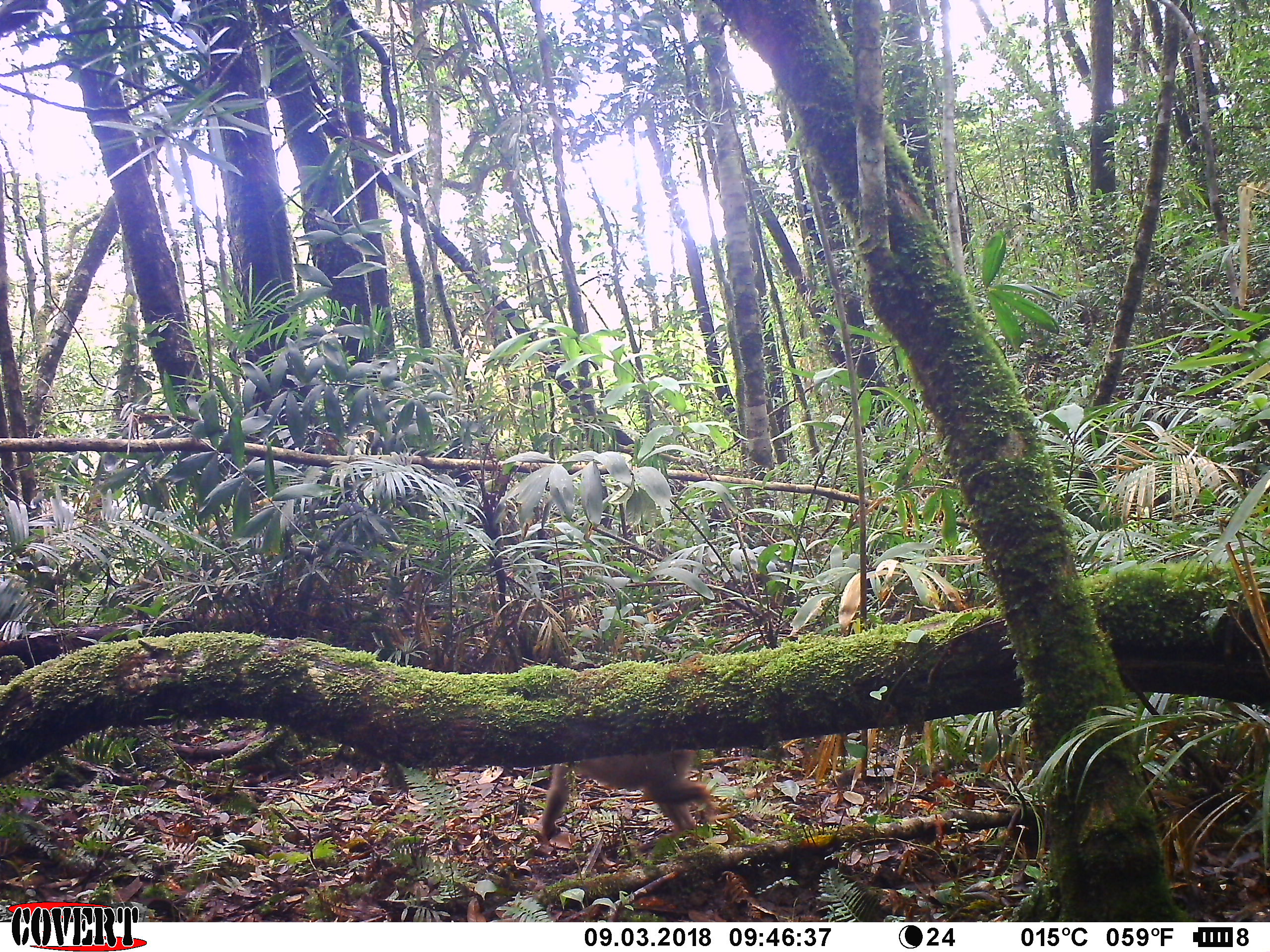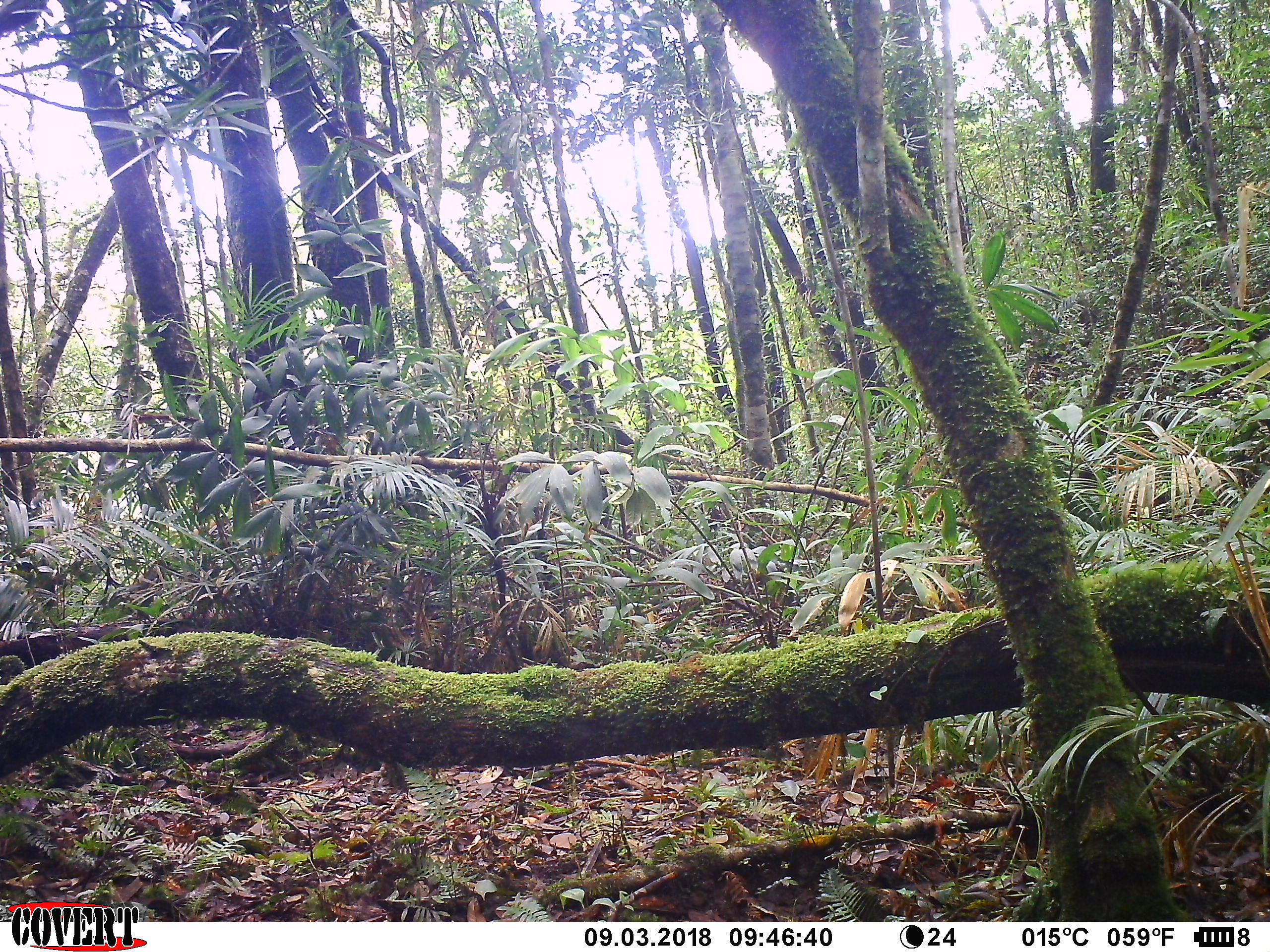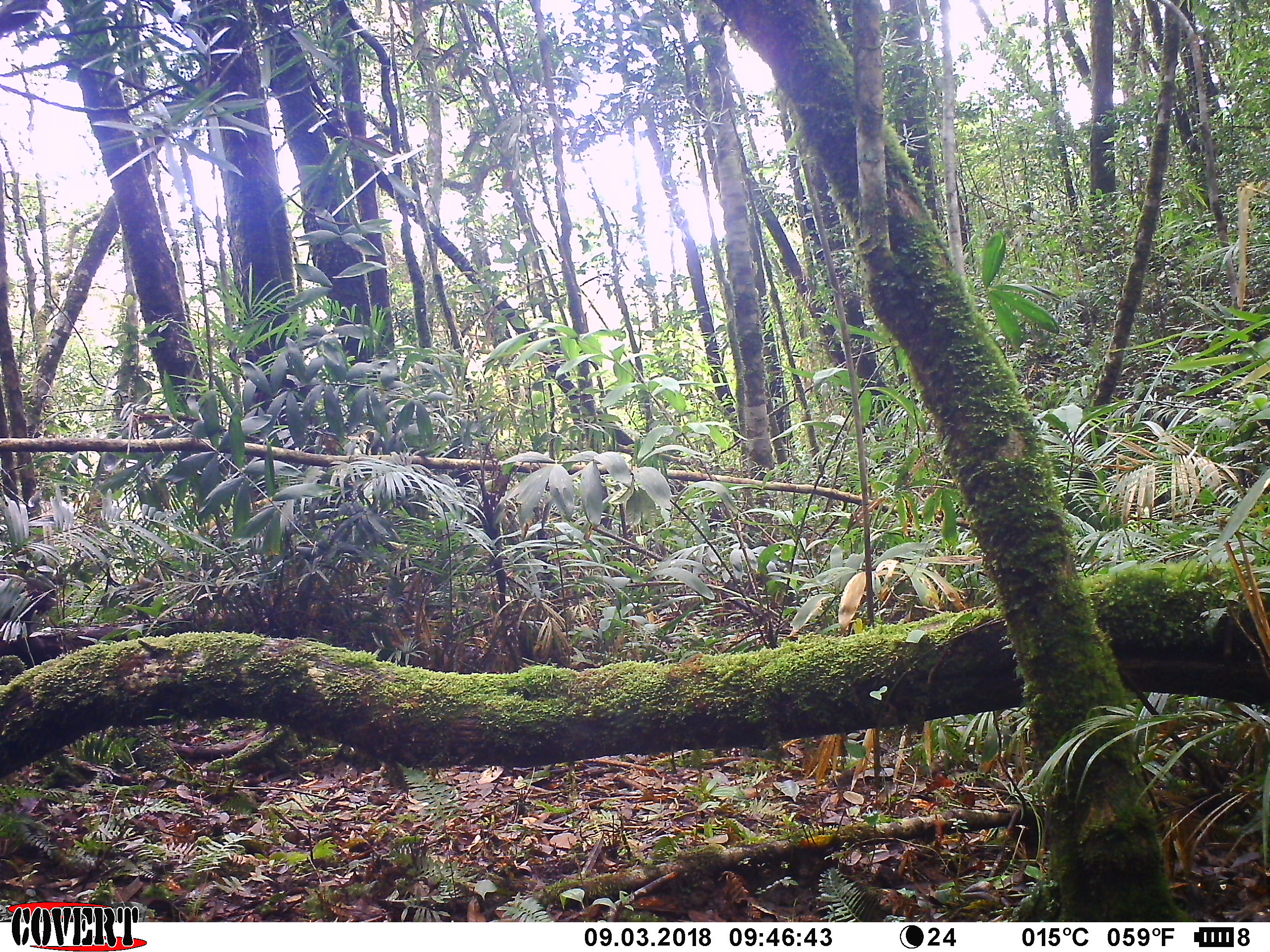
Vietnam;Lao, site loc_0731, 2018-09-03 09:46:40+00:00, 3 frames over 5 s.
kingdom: Animalia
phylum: Chordata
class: Mammalia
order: Primates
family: Cercopithecidae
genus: Macaca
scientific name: Macaca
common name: macaque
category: unidentified macaque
Unidentified macaque (macaque) (Macaca). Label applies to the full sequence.